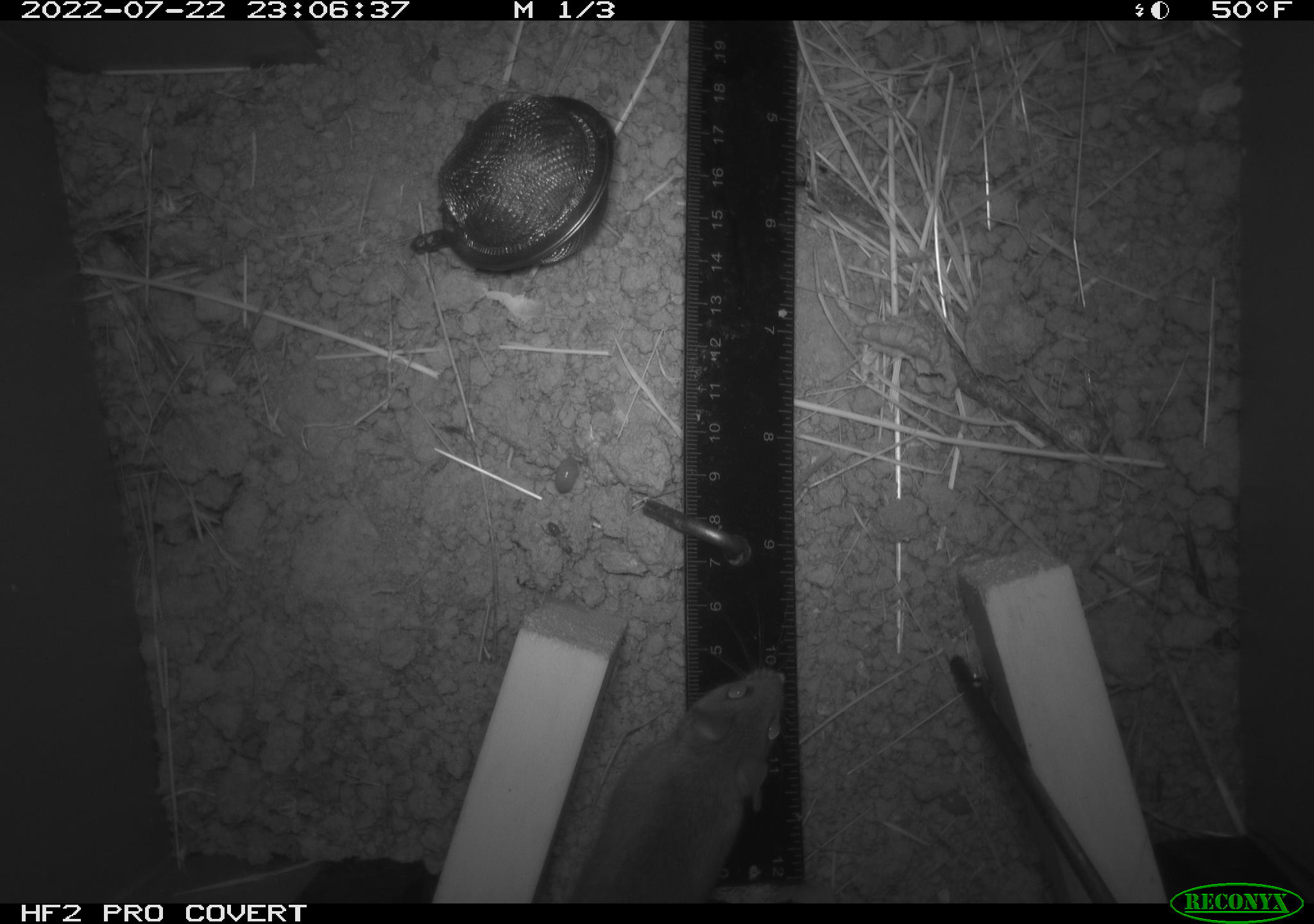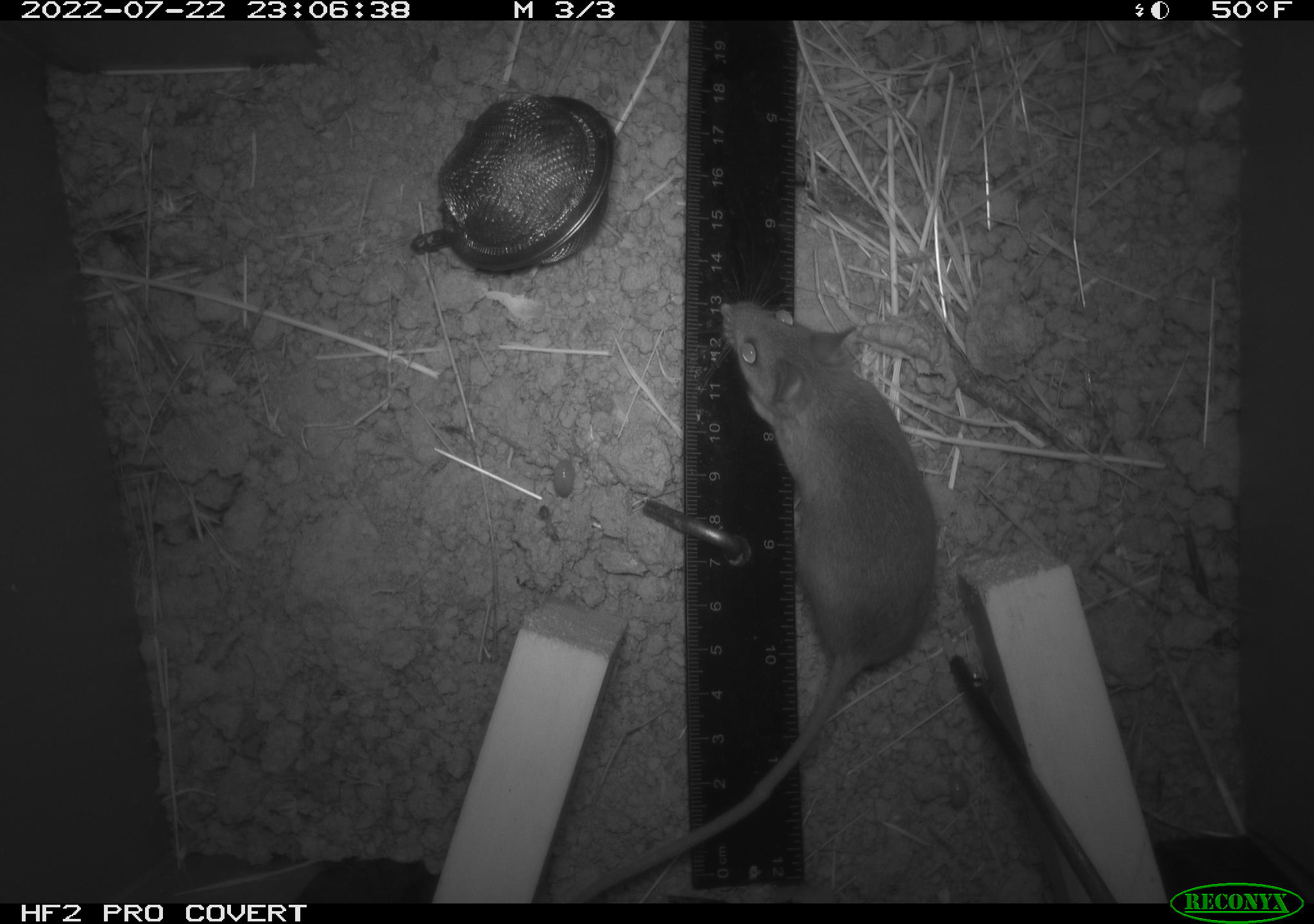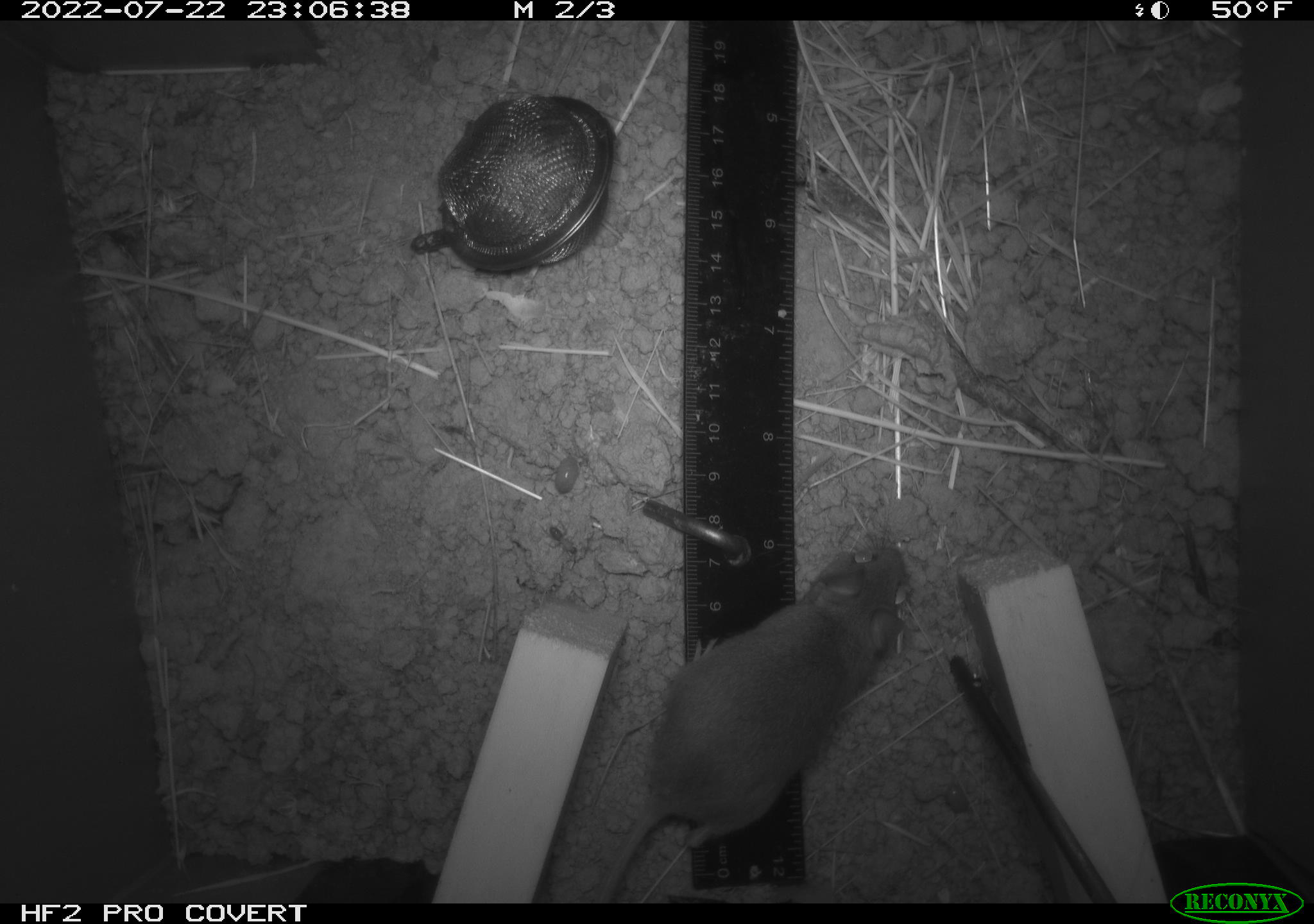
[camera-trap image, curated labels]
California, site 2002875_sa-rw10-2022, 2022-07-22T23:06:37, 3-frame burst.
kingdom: Animalia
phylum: Chordata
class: Mammalia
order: Rodentia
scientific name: Rodentia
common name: mouse species